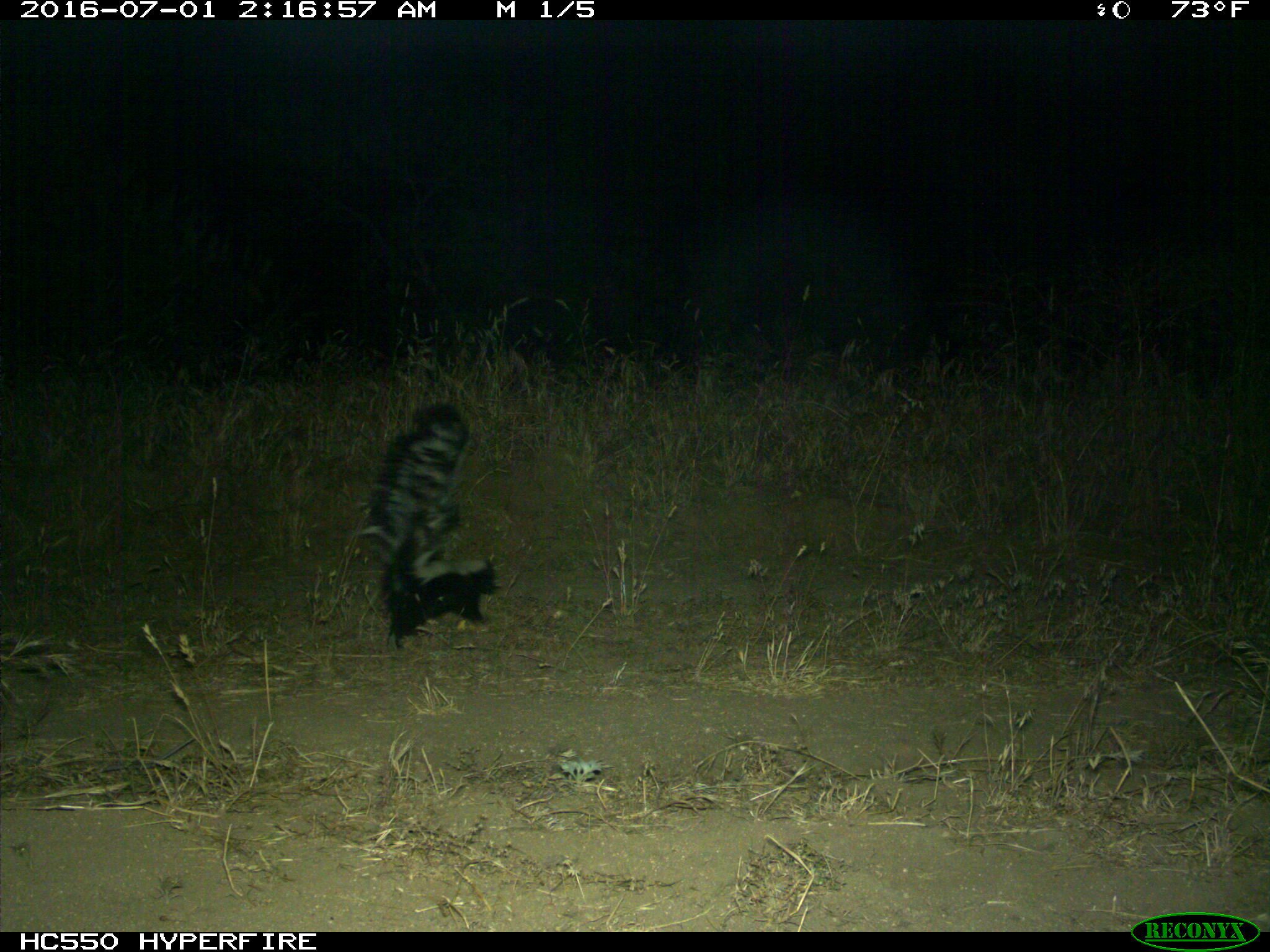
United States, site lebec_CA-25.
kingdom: Animalia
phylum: Chordata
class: Mammalia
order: Carnivora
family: Mephitidae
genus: Mephitis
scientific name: Mephitis mephitis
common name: striped skunk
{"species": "Mephitis mephitis (striped skunk)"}